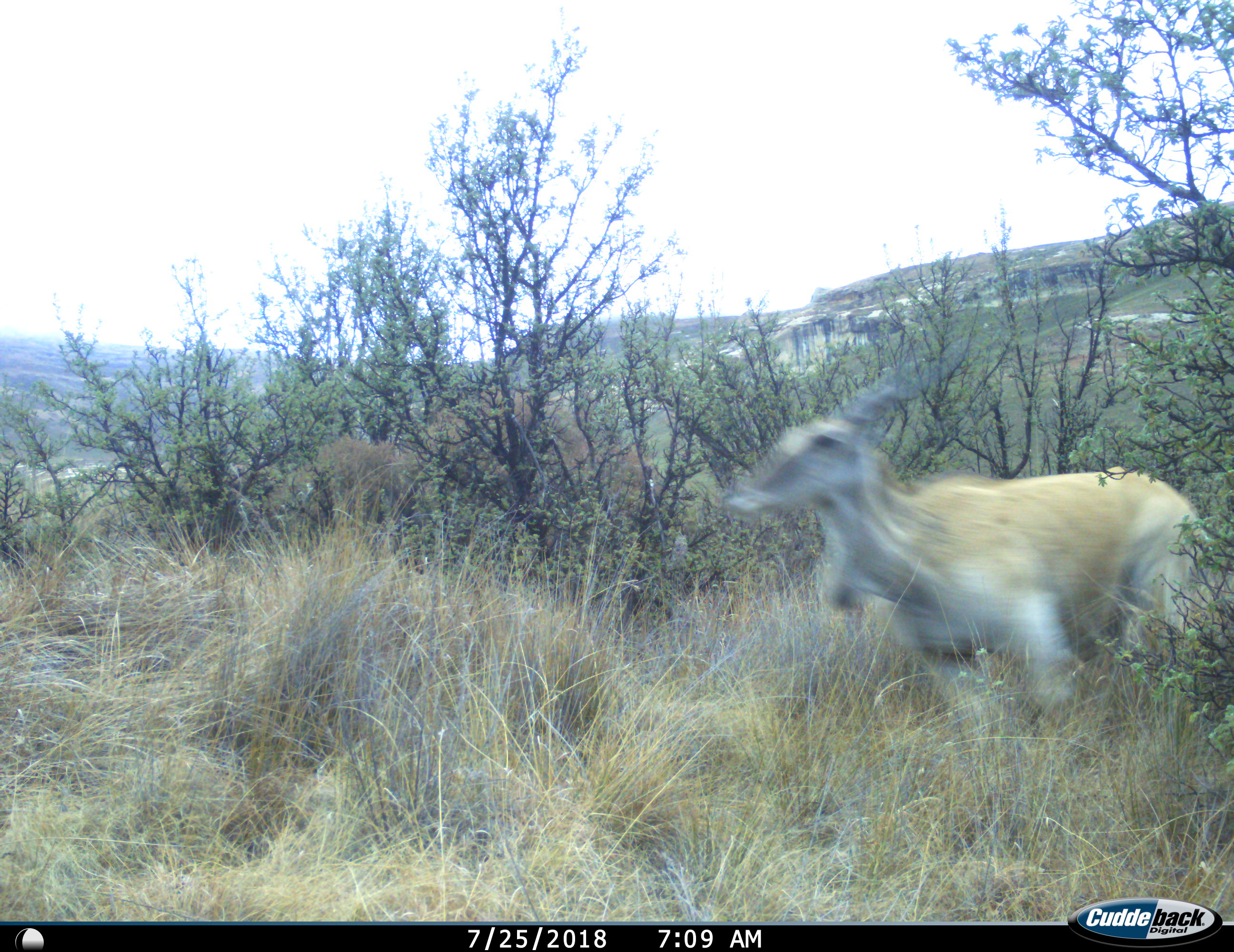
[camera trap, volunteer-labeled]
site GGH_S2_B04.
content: unidentified animal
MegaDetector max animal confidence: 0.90